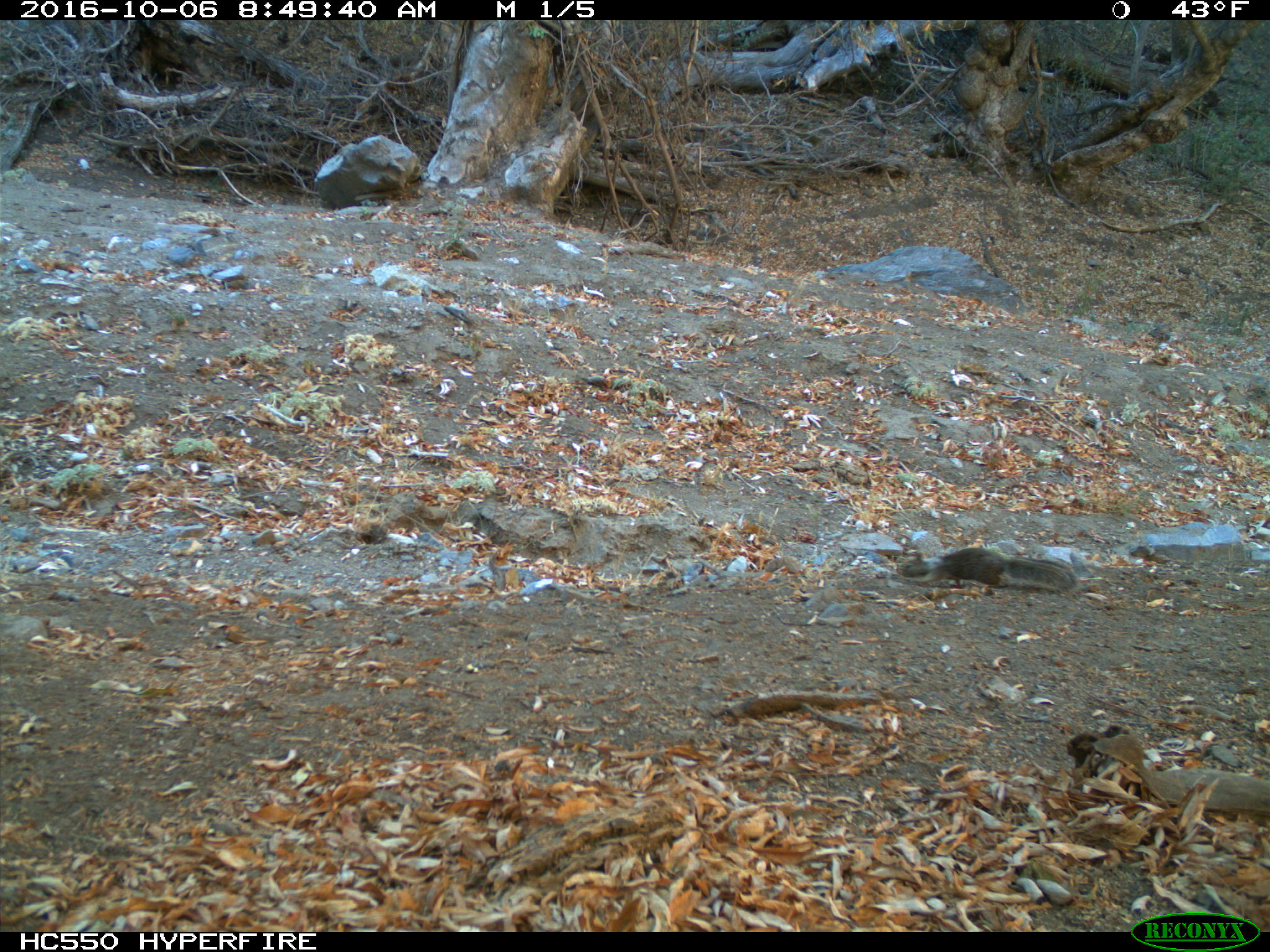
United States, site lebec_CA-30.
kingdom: Animalia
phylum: Chordata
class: Mammalia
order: Rodentia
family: Sciuridae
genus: Otospermophilus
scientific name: Otospermophilus beecheyi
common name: california ground squirrel